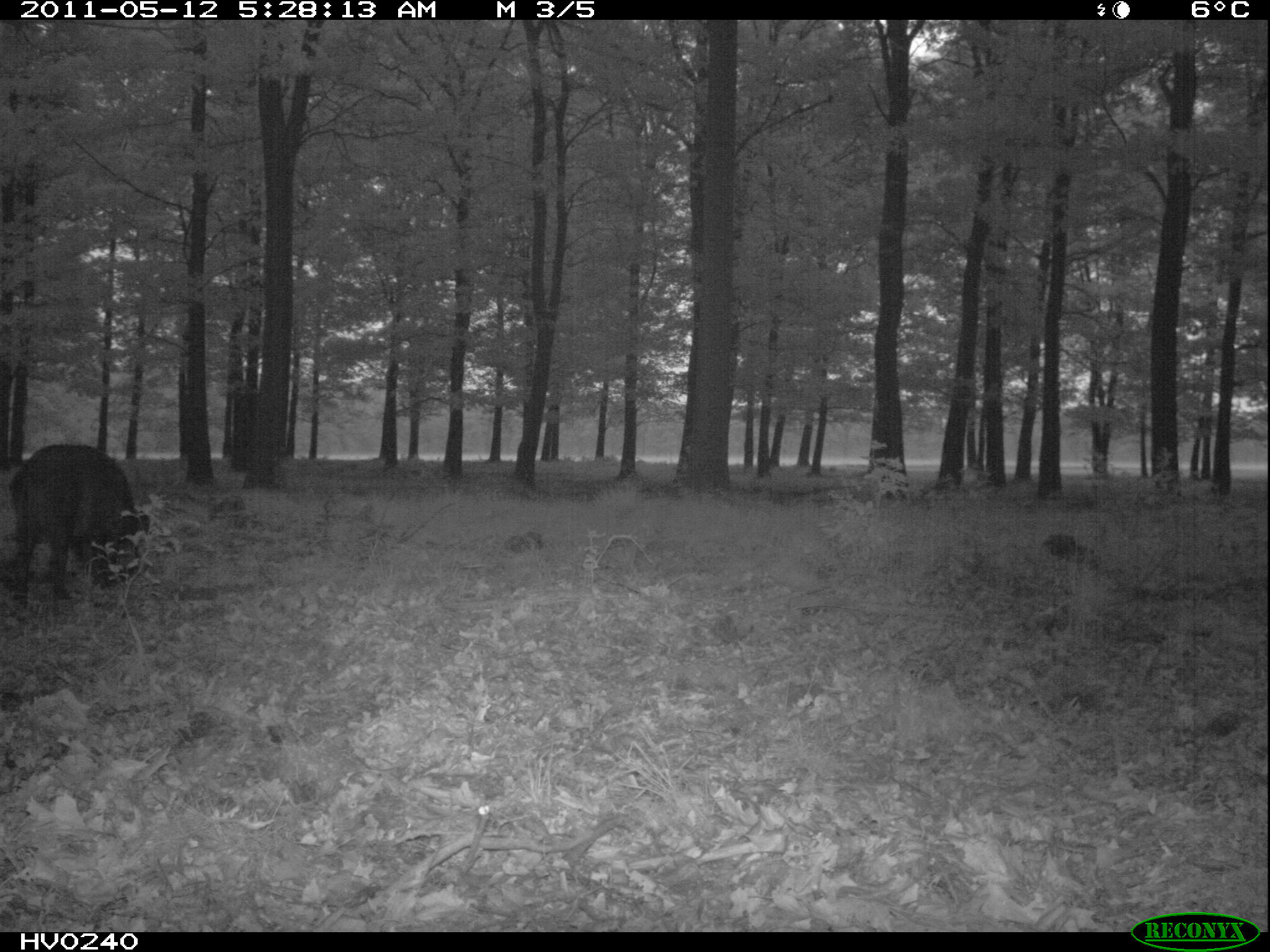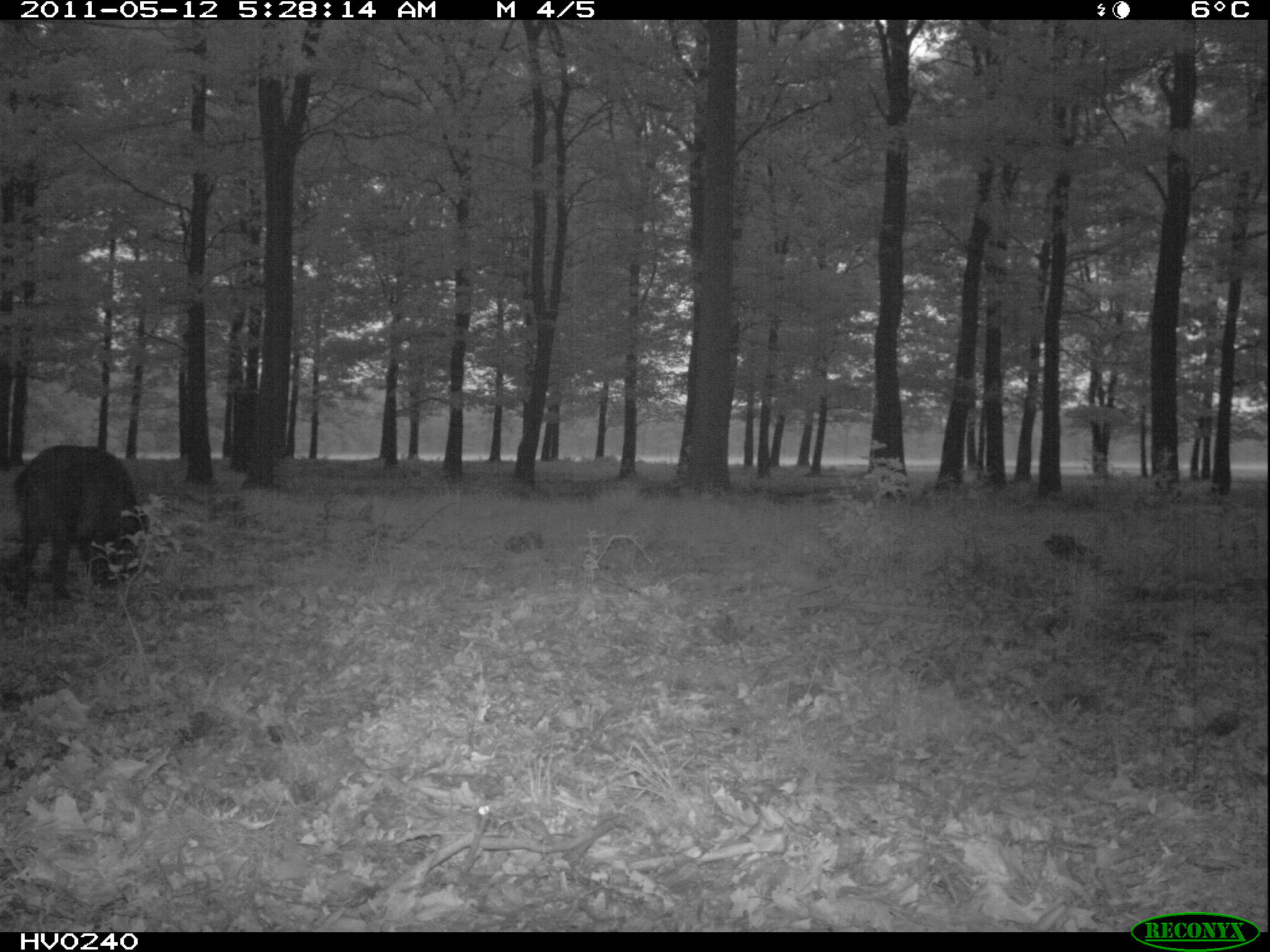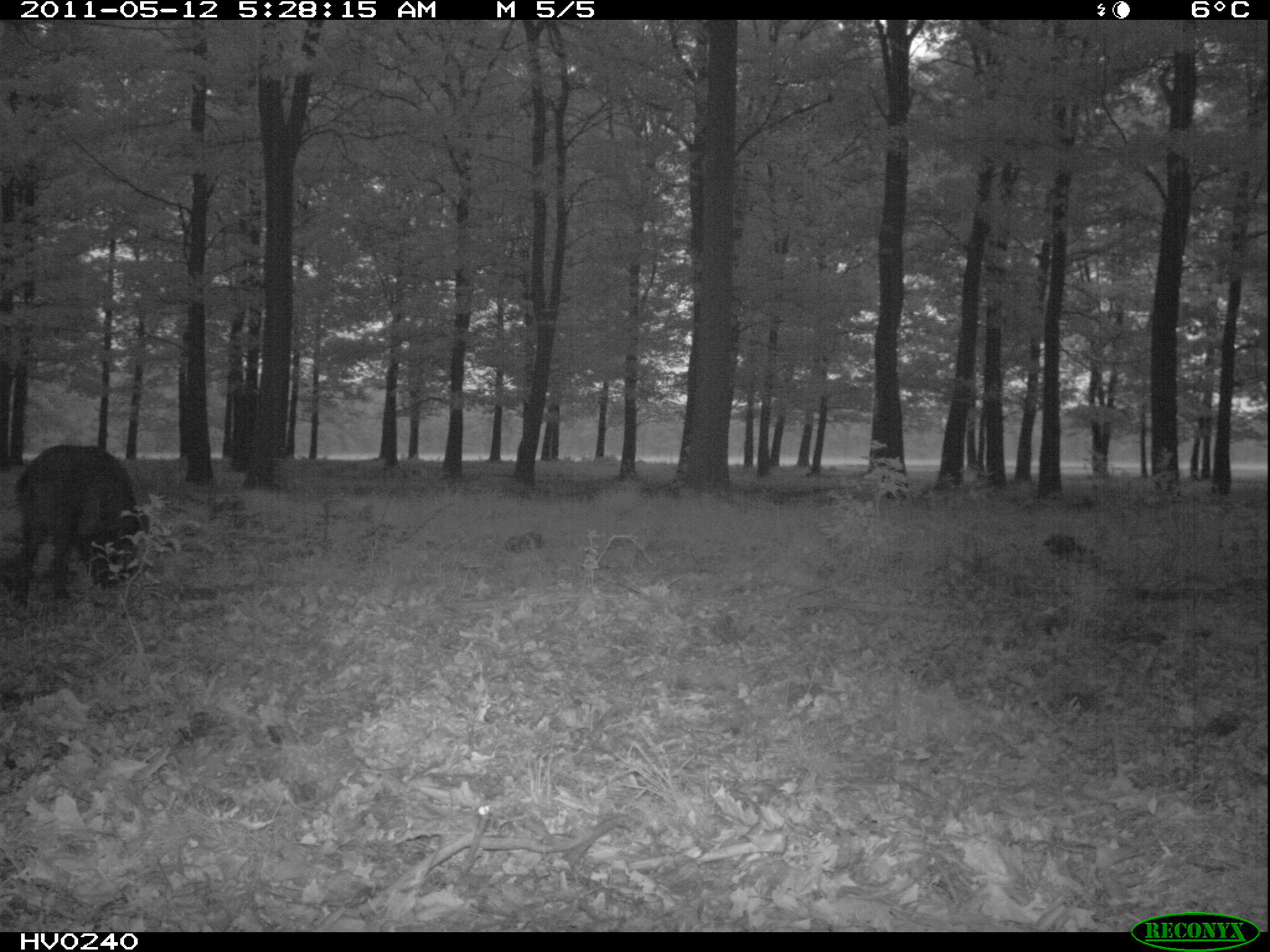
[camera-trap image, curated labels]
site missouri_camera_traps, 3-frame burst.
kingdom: Animalia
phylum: Chordata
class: Mammalia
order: Artiodactyla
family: Suidae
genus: Sus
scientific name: Sus scrofa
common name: wild boar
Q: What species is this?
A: Wild boar (Sus scrofa).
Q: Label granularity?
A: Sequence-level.